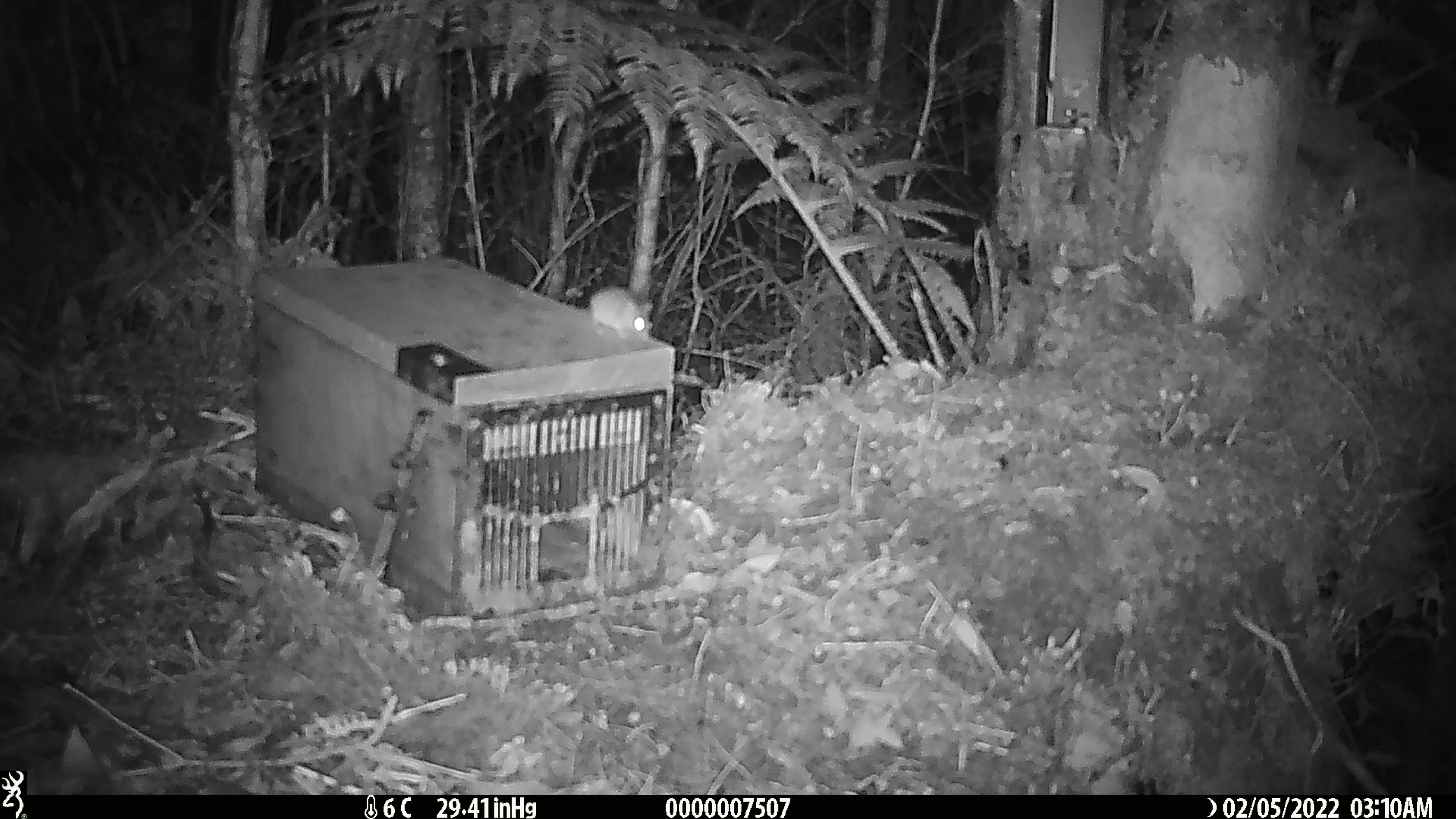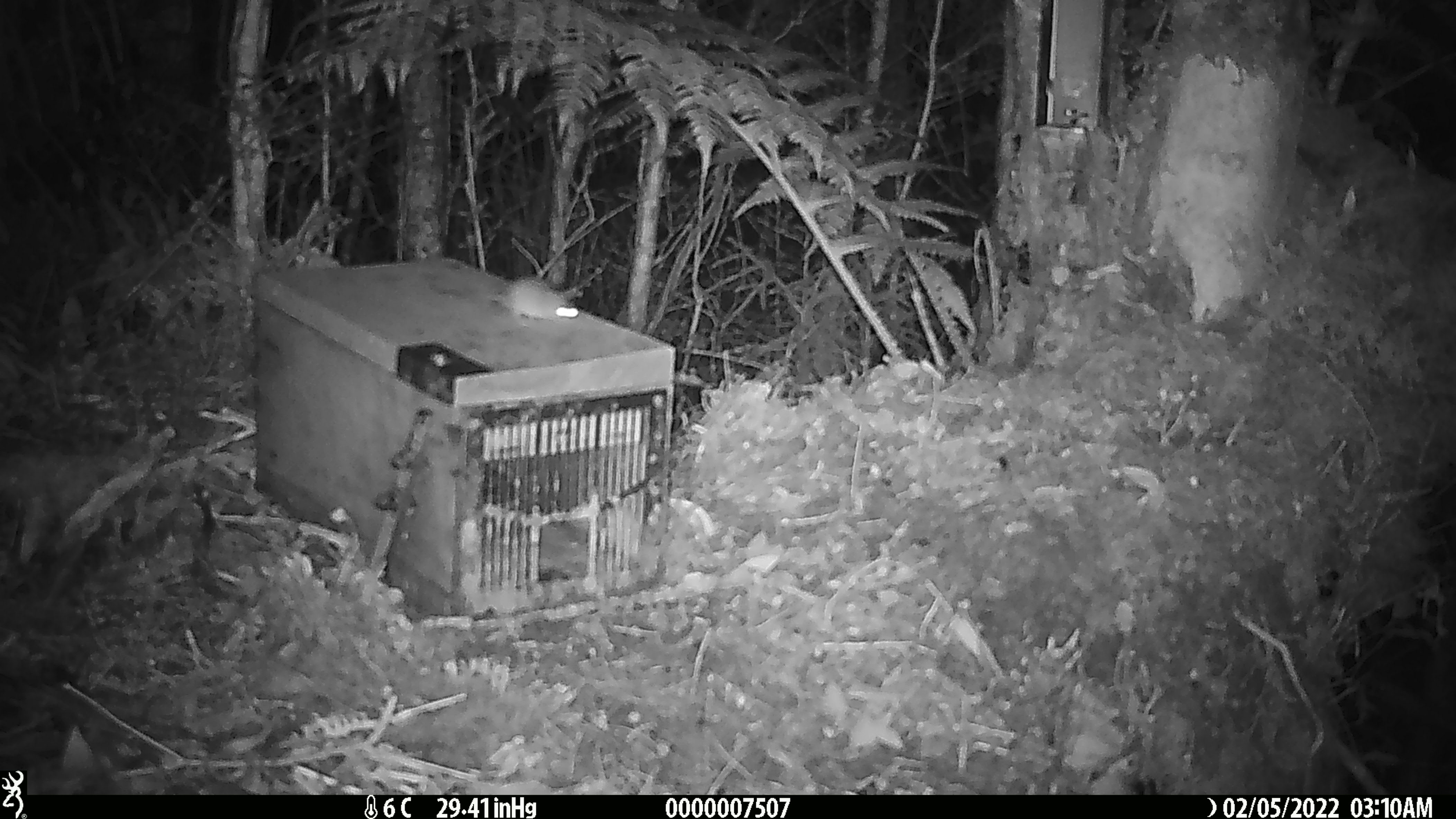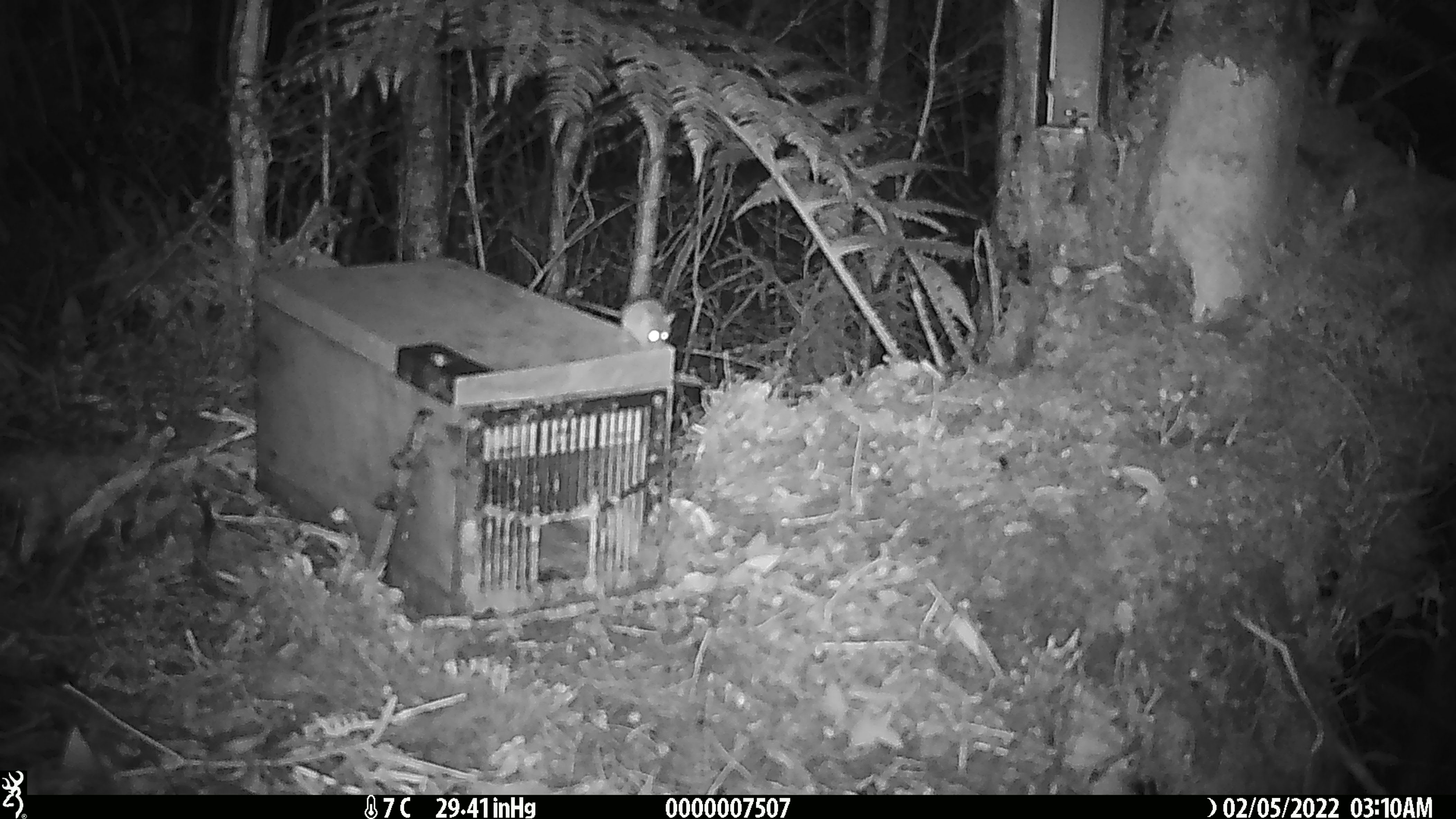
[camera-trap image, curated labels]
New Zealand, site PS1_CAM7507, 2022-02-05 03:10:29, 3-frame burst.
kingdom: Animalia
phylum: Chordata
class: Mammalia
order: Rodentia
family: Muridae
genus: Mus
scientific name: Mus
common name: mouse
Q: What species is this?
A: Mouse (Mus).